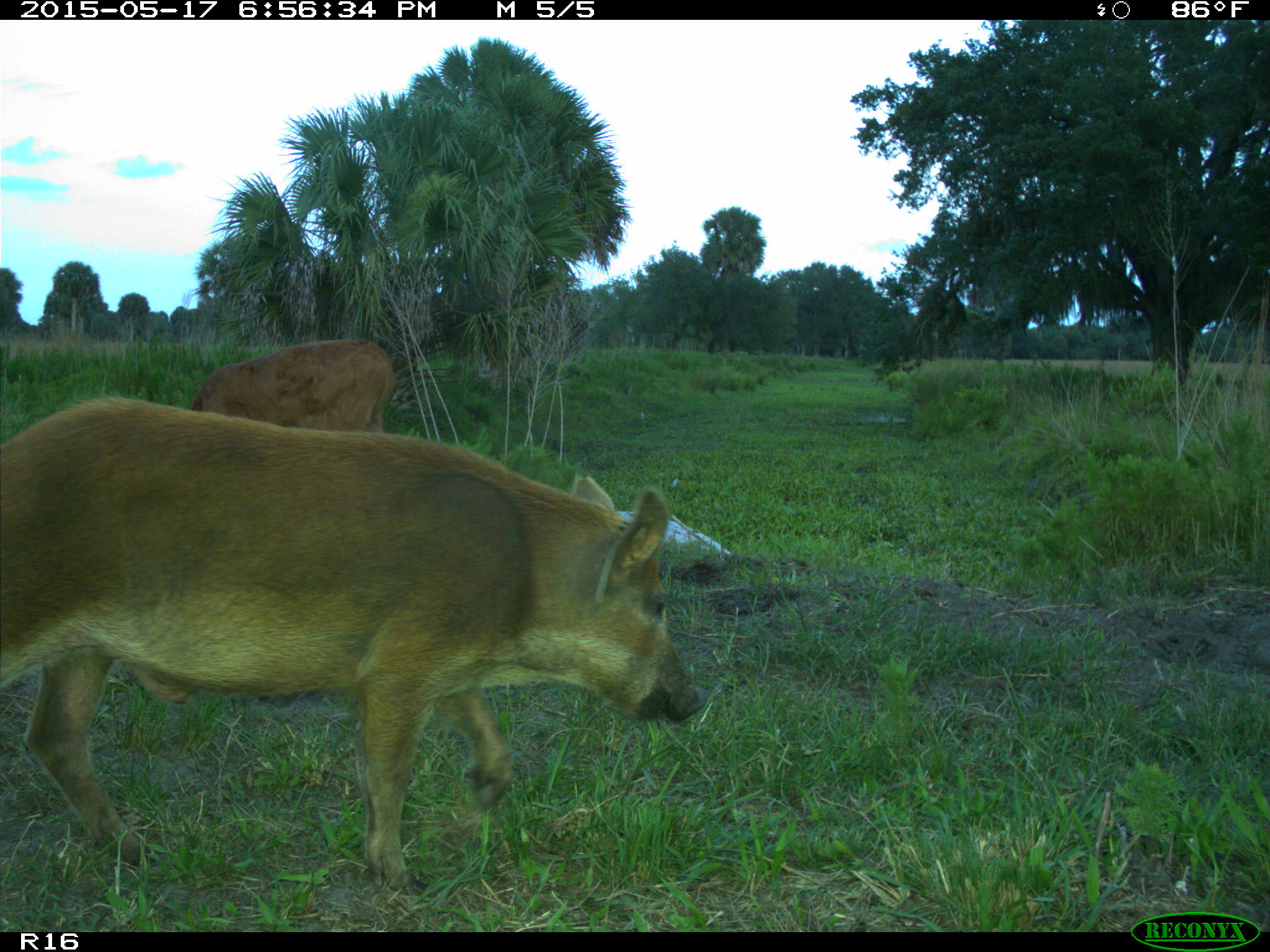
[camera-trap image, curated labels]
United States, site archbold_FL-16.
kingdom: Animalia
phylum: Chordata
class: Mammalia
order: Artiodactyla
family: Suidae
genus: Sus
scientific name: Sus scrofa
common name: wild boar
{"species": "Sus scrofa (wild boar)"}